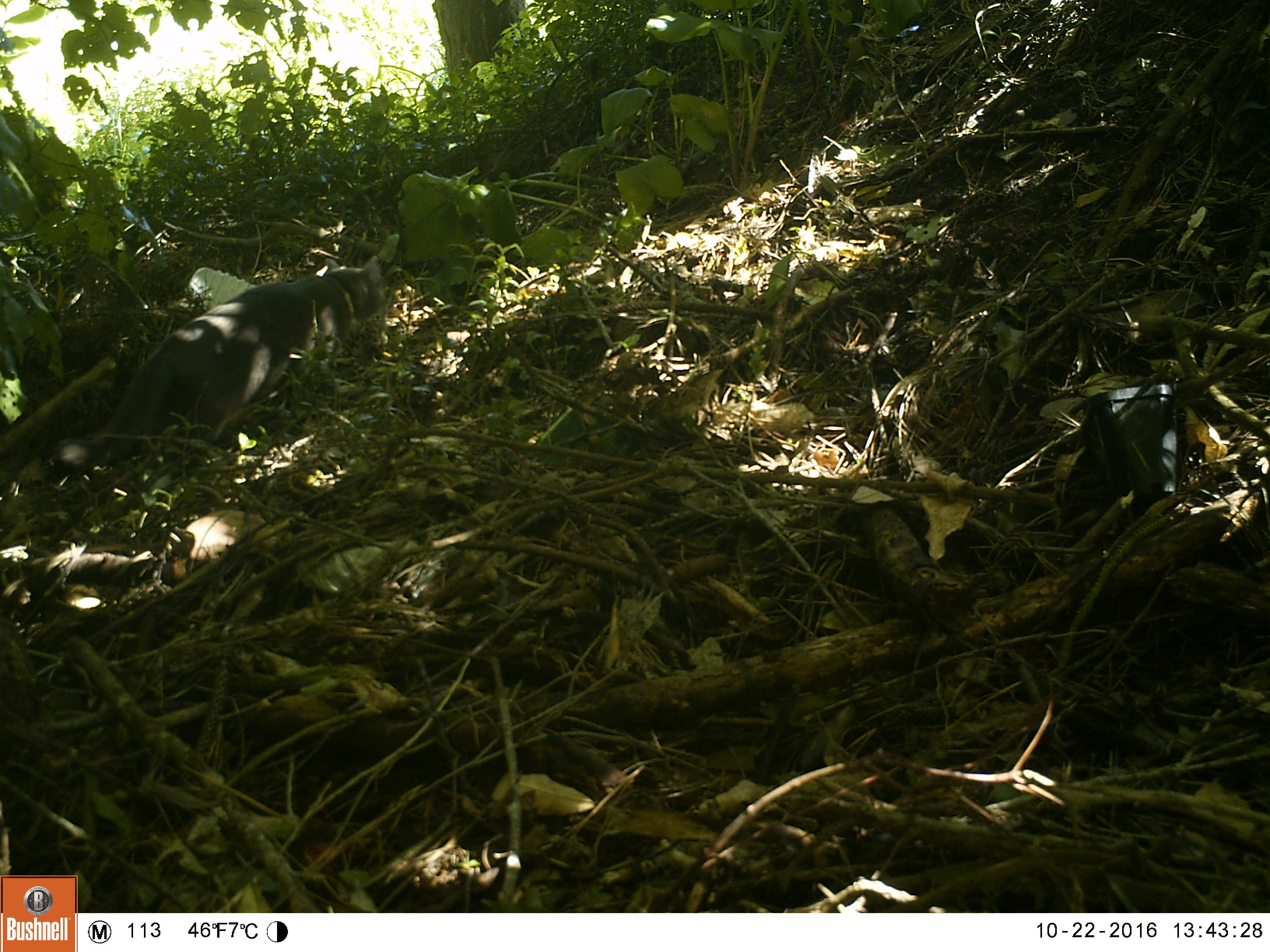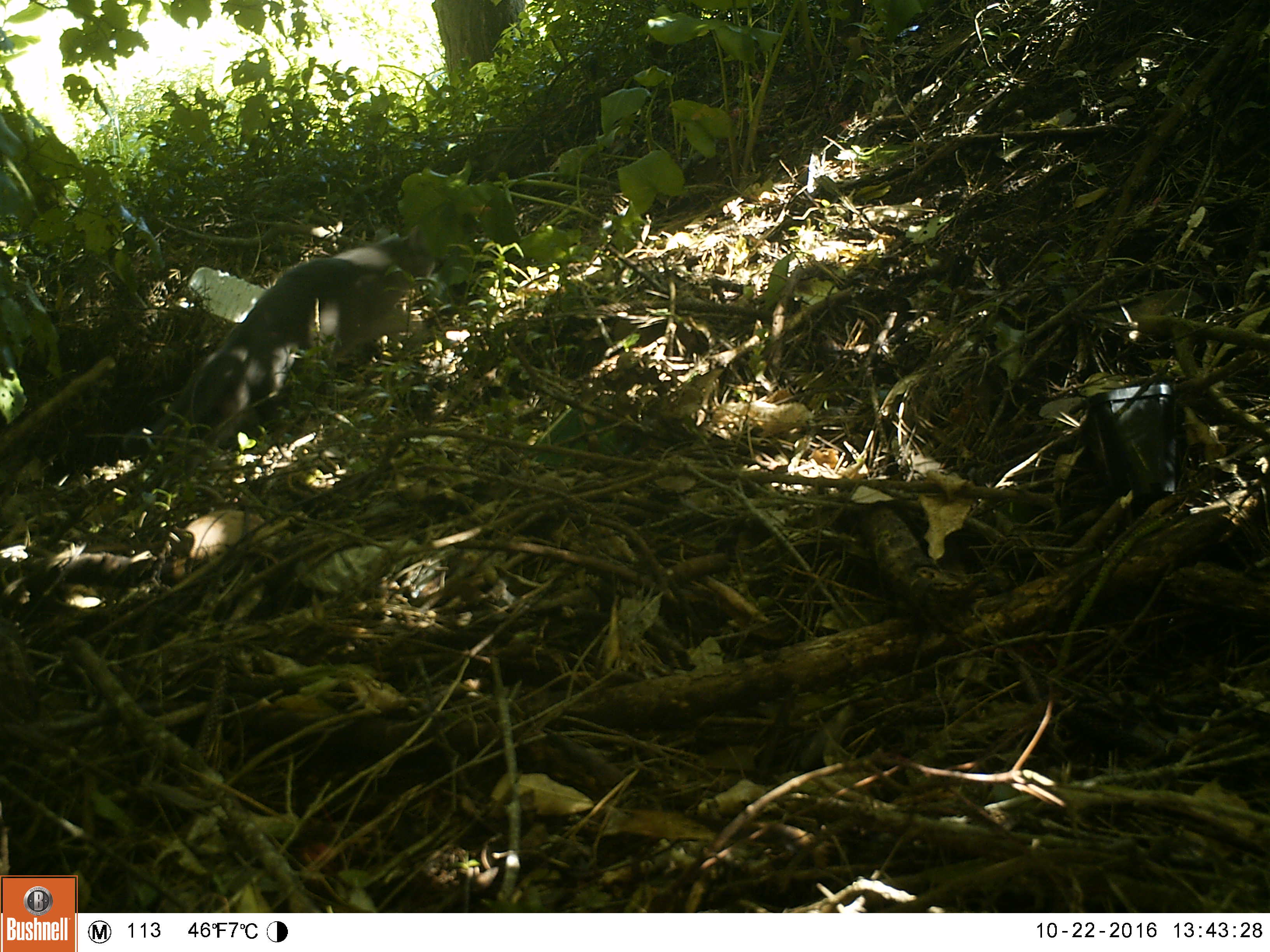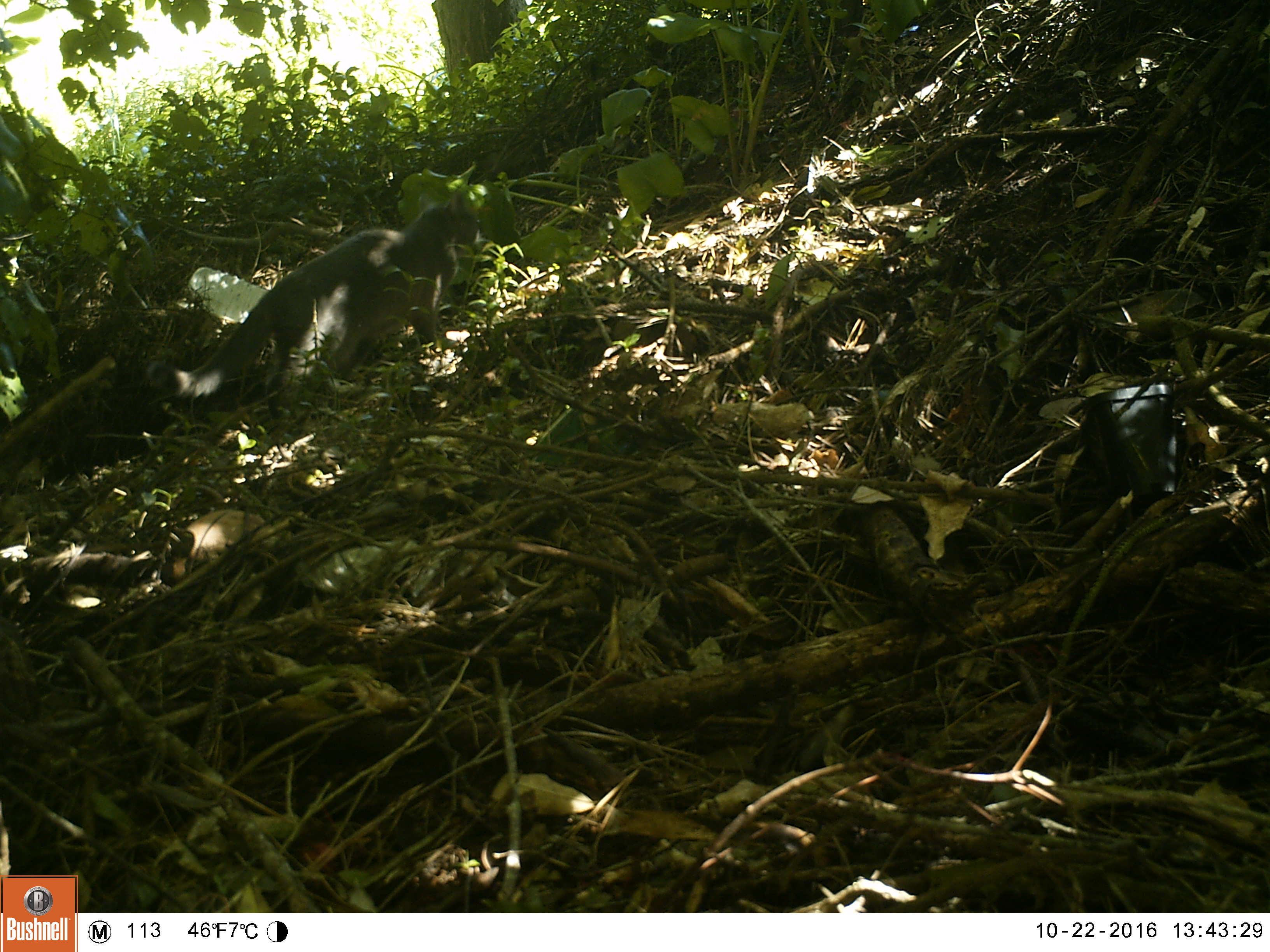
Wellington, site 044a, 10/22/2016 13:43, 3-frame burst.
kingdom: Animalia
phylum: Chordata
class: Mammalia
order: Carnivora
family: Felidae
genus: Felis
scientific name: Felis catus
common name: cat